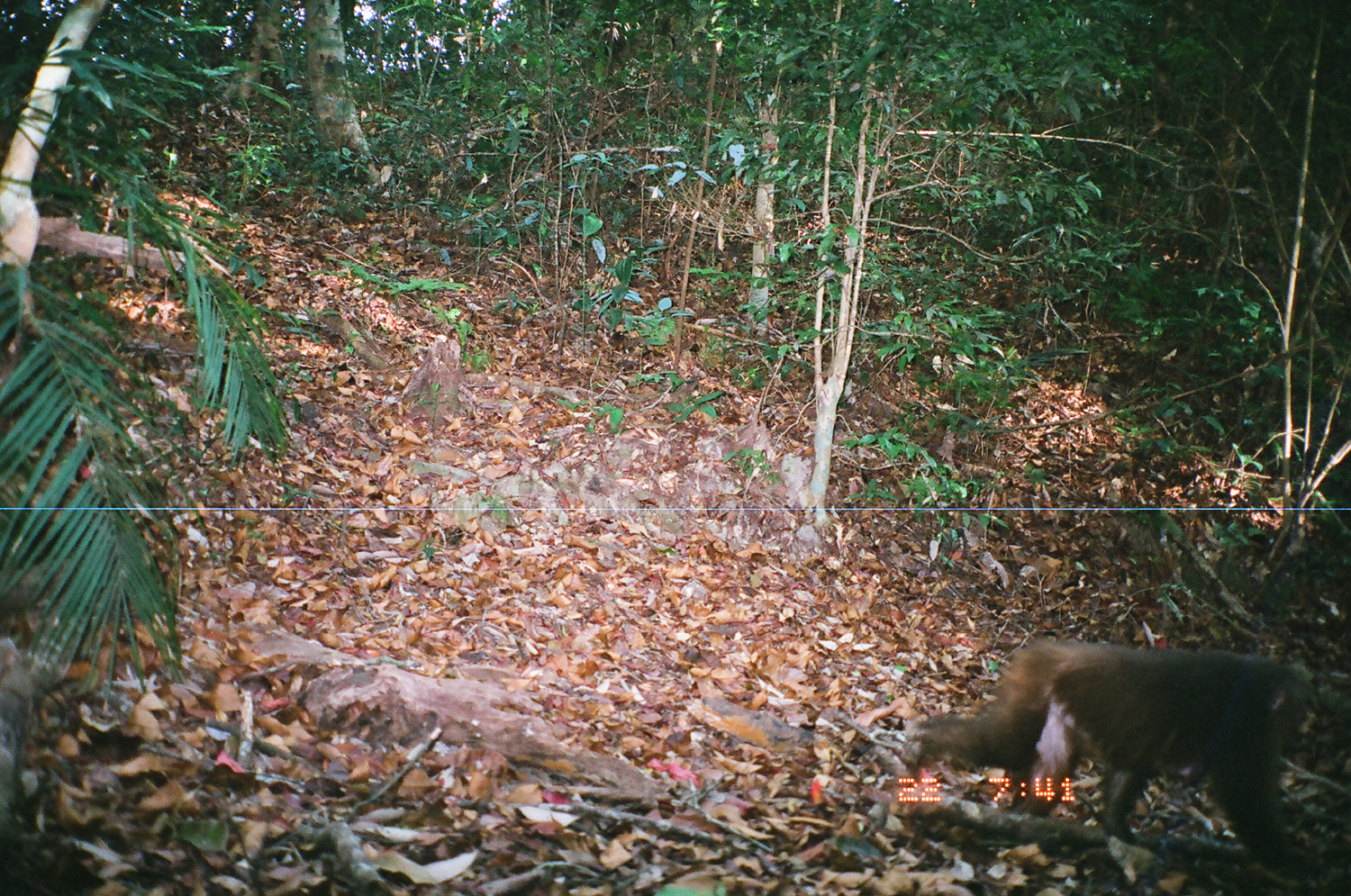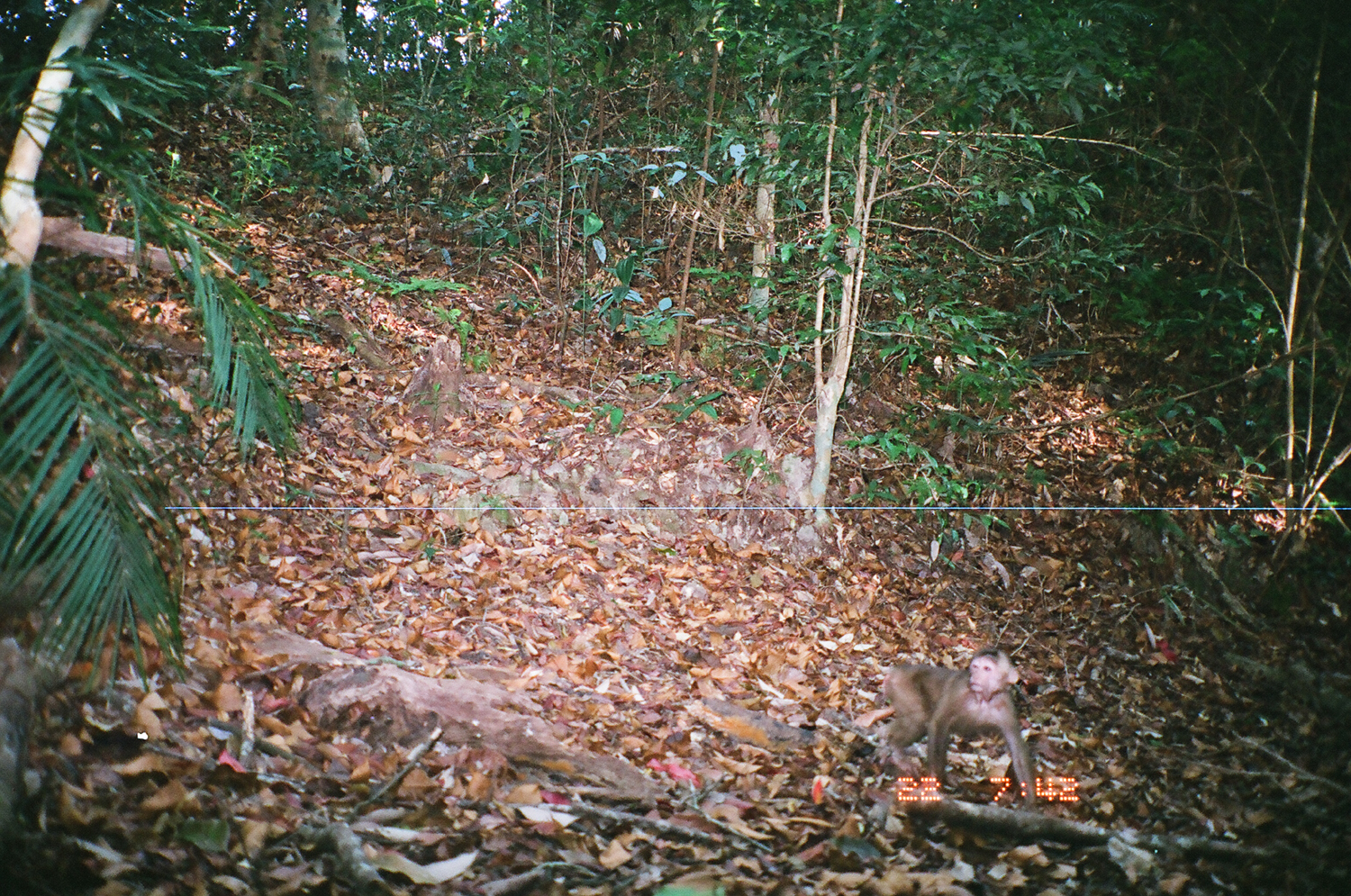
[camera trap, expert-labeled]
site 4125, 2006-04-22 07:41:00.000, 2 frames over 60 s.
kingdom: Animalia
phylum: Chordata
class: Mammalia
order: Primates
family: Cercopithecidae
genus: Macaca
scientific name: Macaca arctoides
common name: stump-tailed macaque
Macaca arctoides (stump-tailed macaque), count 1.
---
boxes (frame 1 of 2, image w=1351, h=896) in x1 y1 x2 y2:
macaca arctoides: 906 639 1321 892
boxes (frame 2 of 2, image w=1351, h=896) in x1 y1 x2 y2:
macaca arctoides: 882 646 1036 808